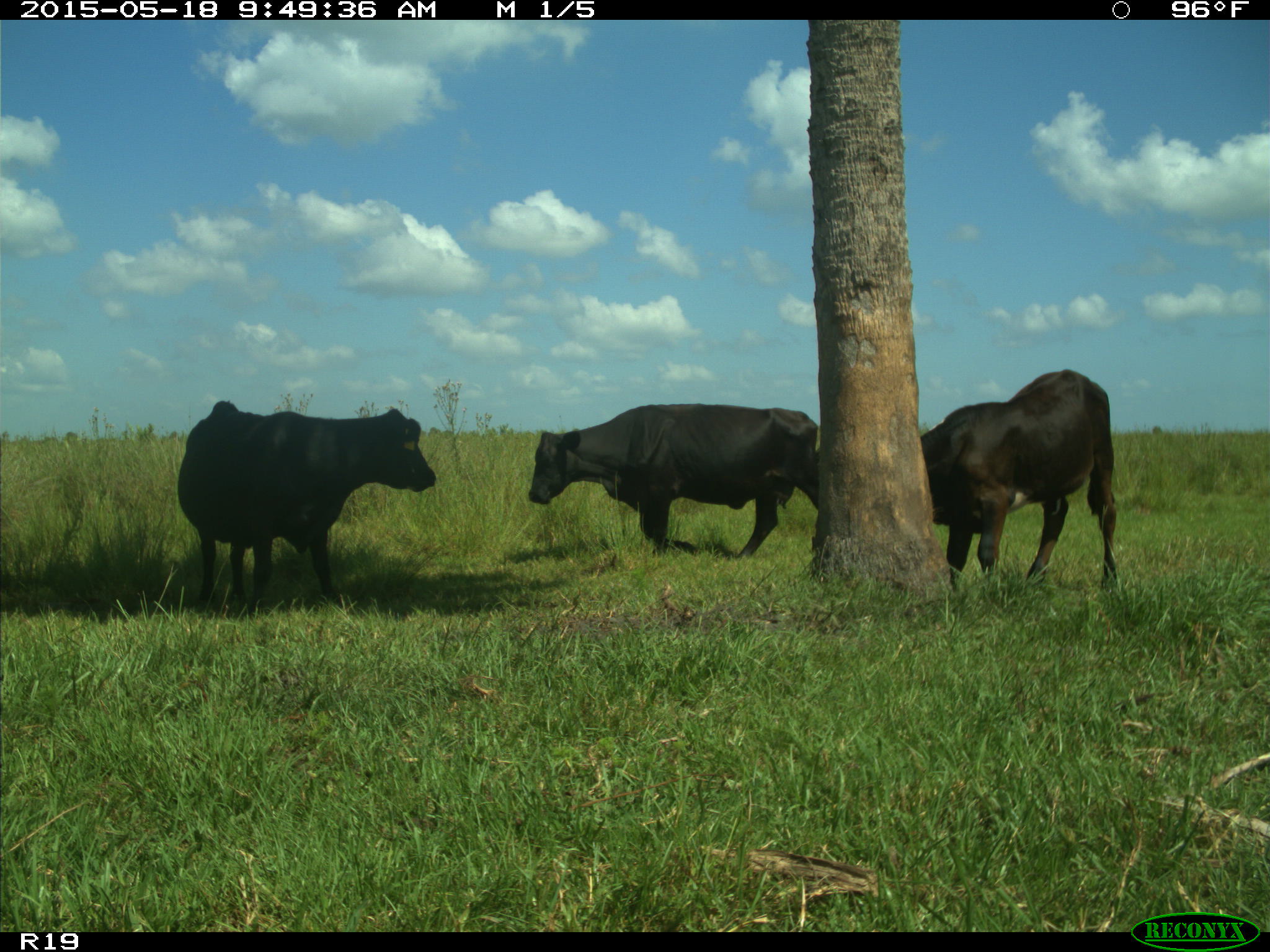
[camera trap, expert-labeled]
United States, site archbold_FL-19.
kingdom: Animalia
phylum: Chordata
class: Mammalia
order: Artiodactyla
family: Bovidae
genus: Bos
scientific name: Bos taurus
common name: domestic cow